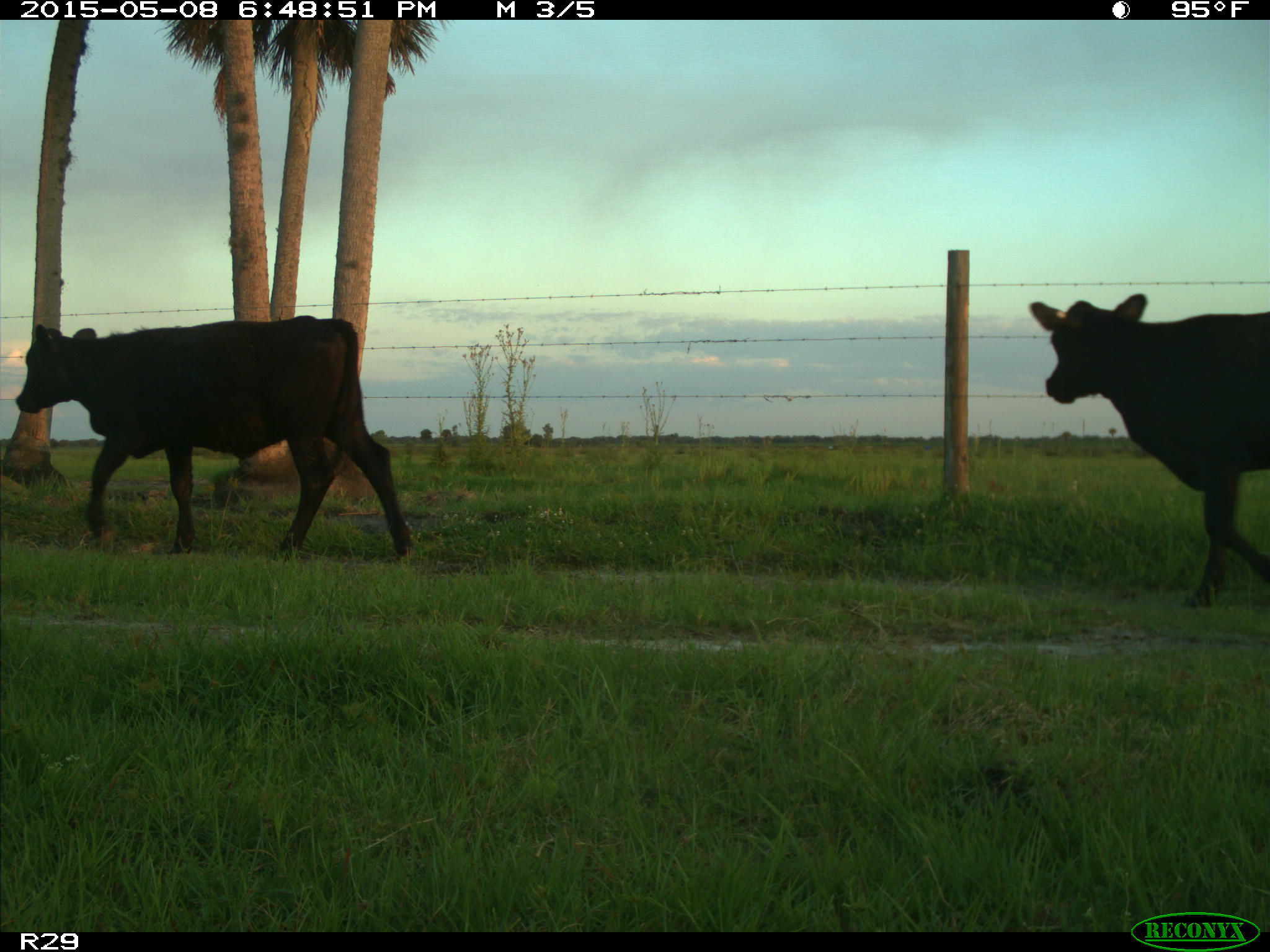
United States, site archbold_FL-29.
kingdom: Animalia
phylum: Chordata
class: Mammalia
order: Artiodactyla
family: Bovidae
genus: Bos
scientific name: Bos taurus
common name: domestic cow